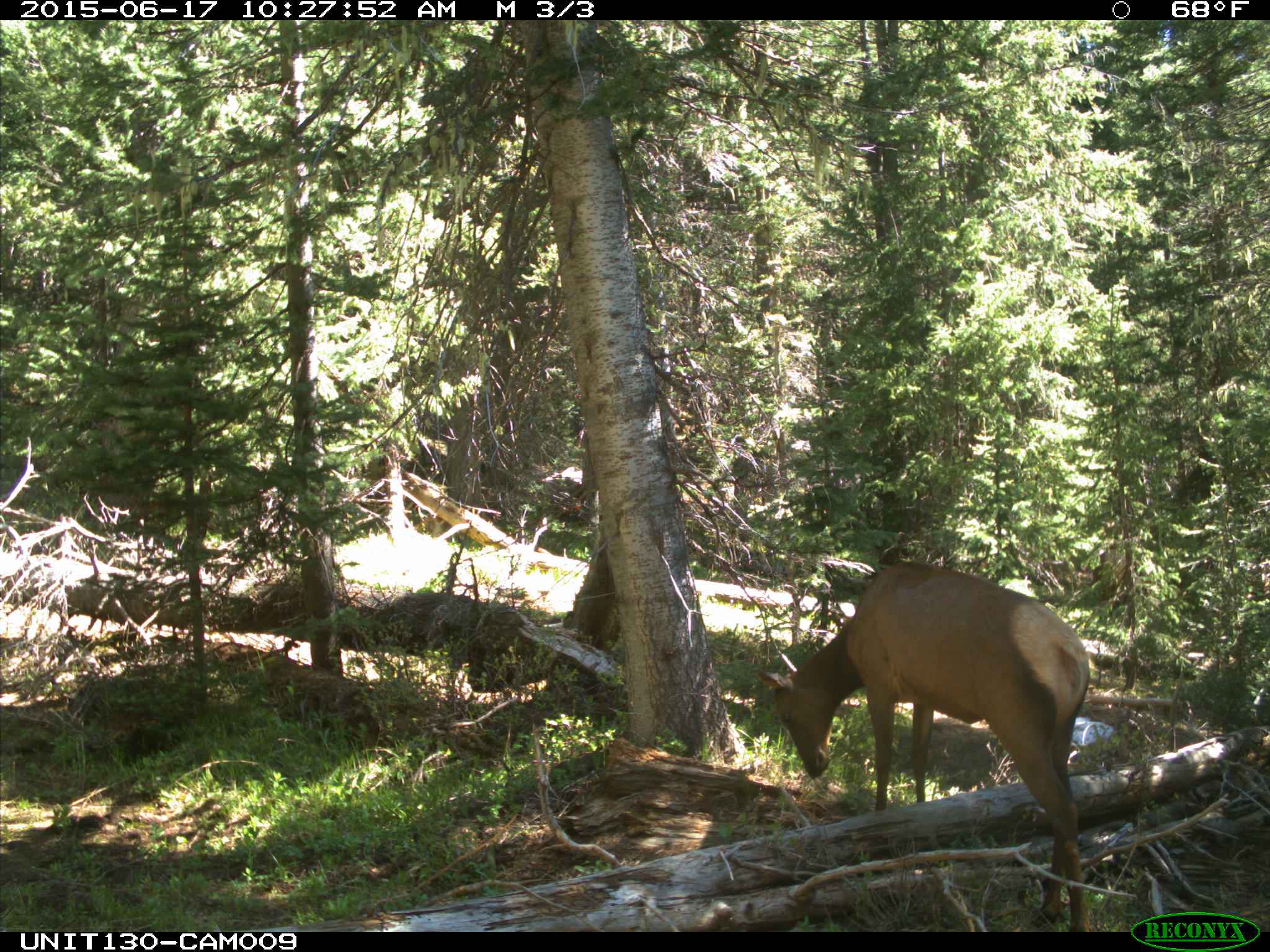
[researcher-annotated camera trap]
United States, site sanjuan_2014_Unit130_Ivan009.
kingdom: Animalia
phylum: Chordata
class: Mammalia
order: Artiodactyla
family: Cervidae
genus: Cervus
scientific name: Cervus elaphus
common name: red deer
Cervus elaphus (red deer).